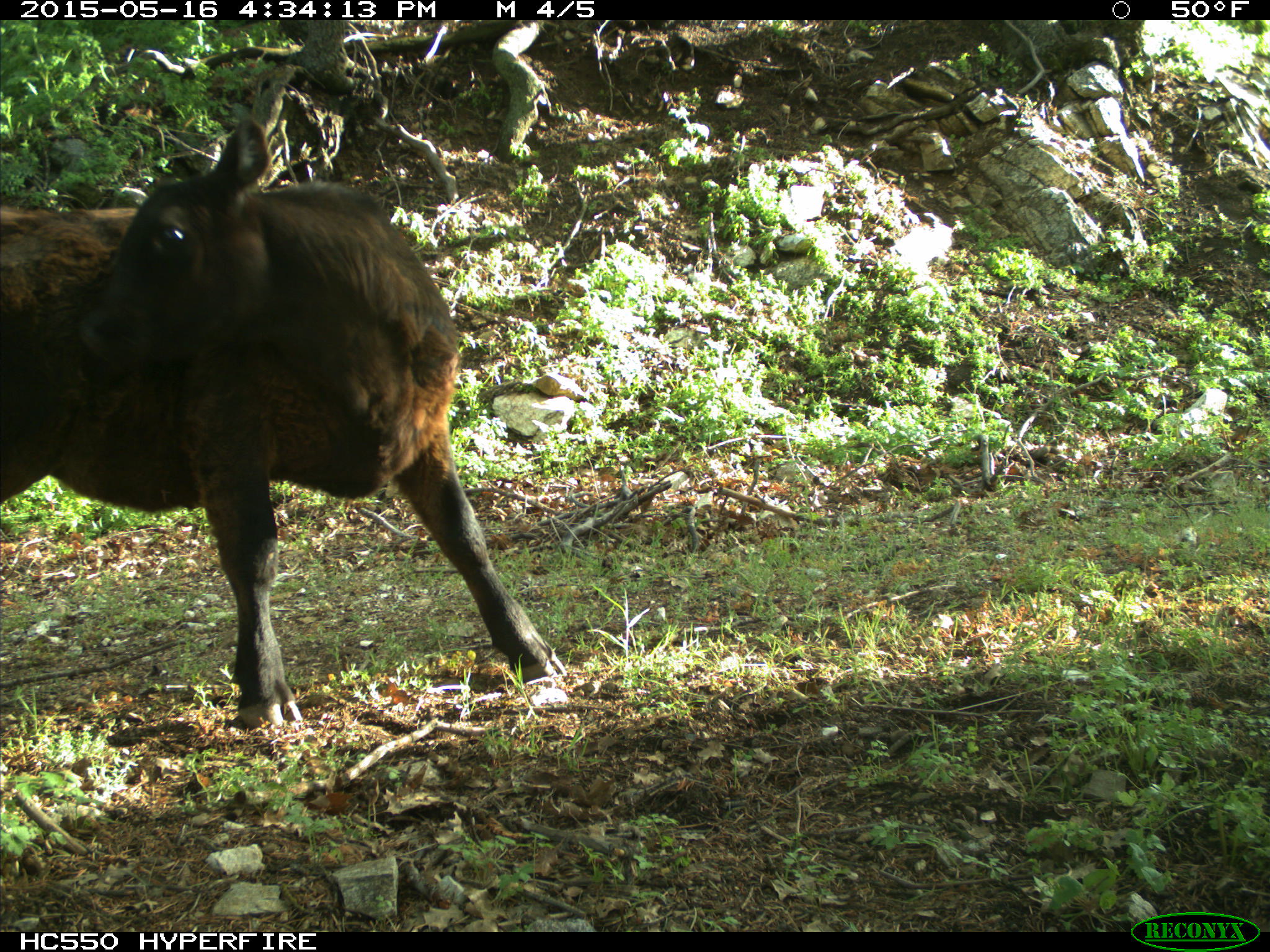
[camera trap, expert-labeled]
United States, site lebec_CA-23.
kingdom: Animalia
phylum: Chordata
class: Mammalia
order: Artiodactyla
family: Bovidae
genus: Bos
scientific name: Bos taurus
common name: domestic cow